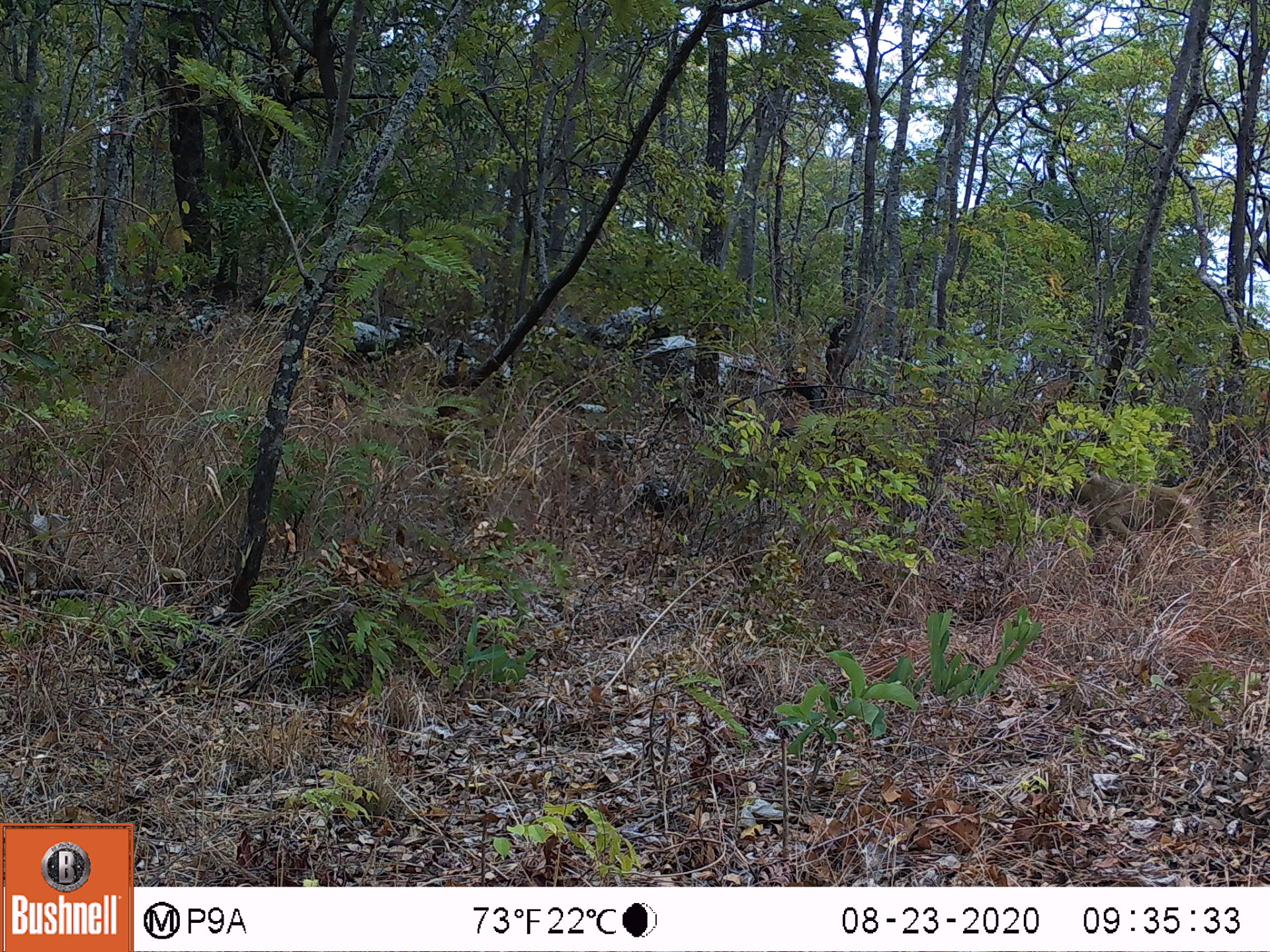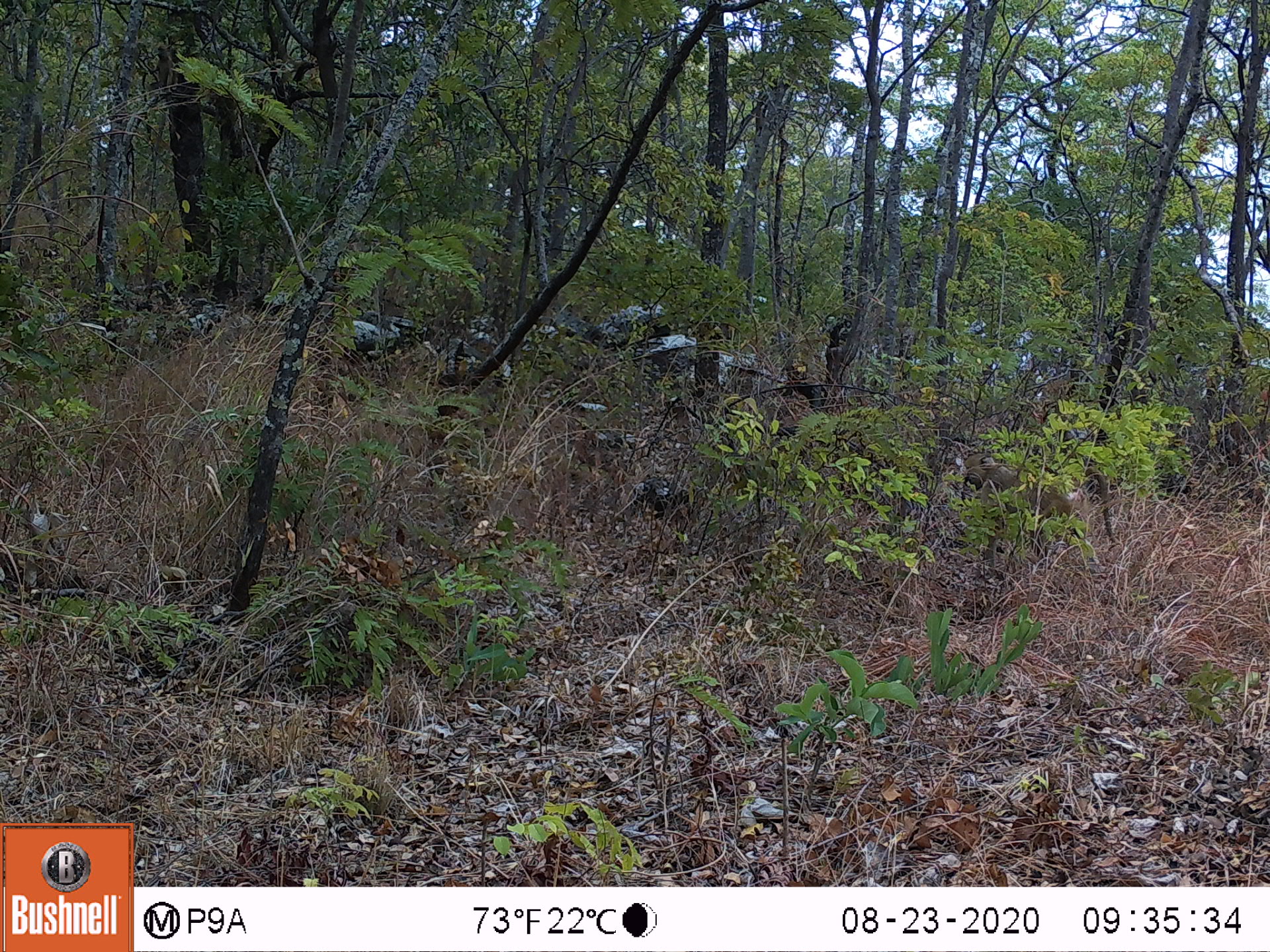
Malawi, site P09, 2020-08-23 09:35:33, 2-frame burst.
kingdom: Animalia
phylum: Chordata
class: Mammalia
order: Primates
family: Cercopithecidae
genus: Papio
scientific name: Papio cynocephalus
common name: yellow baboon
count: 1